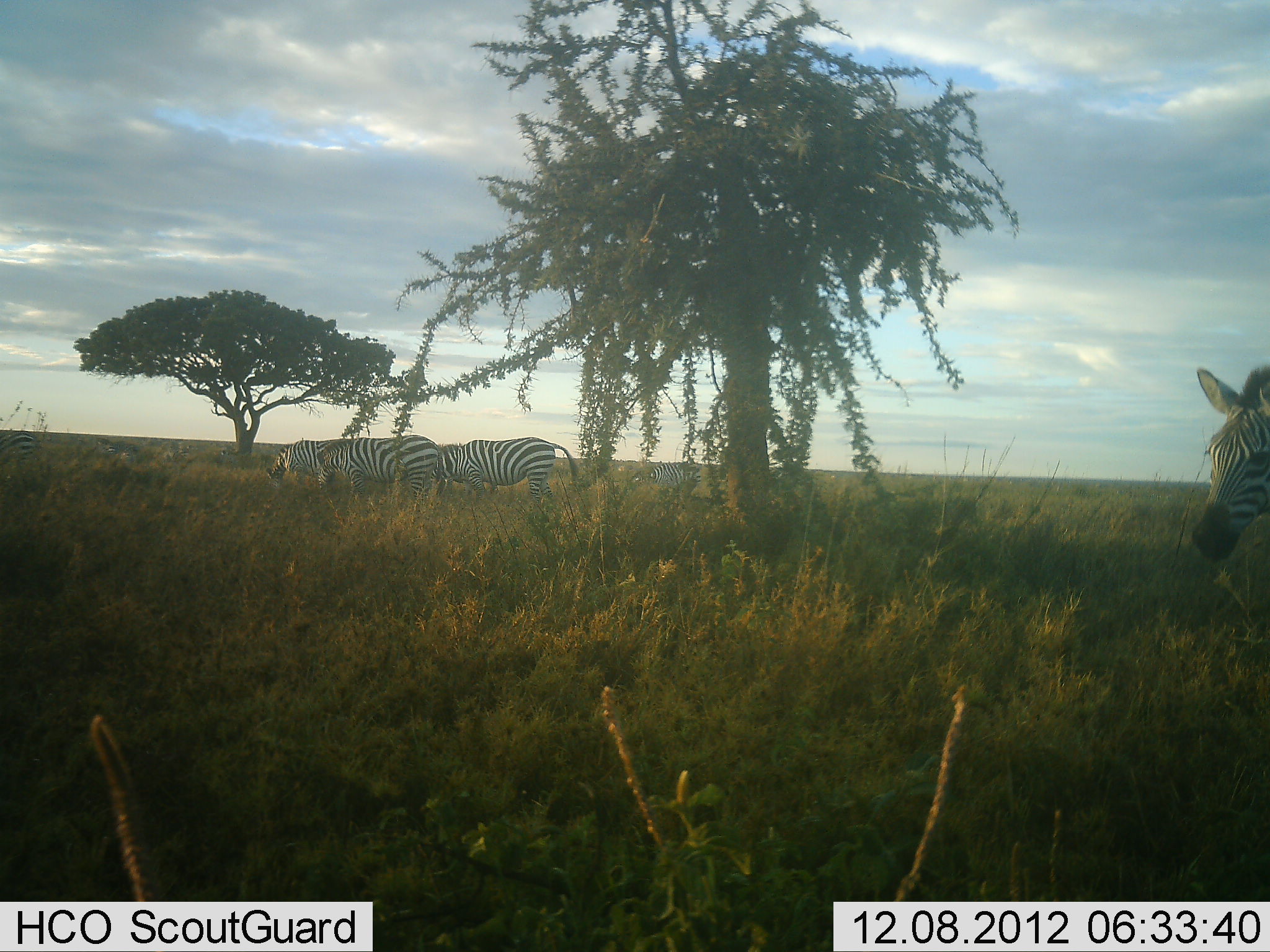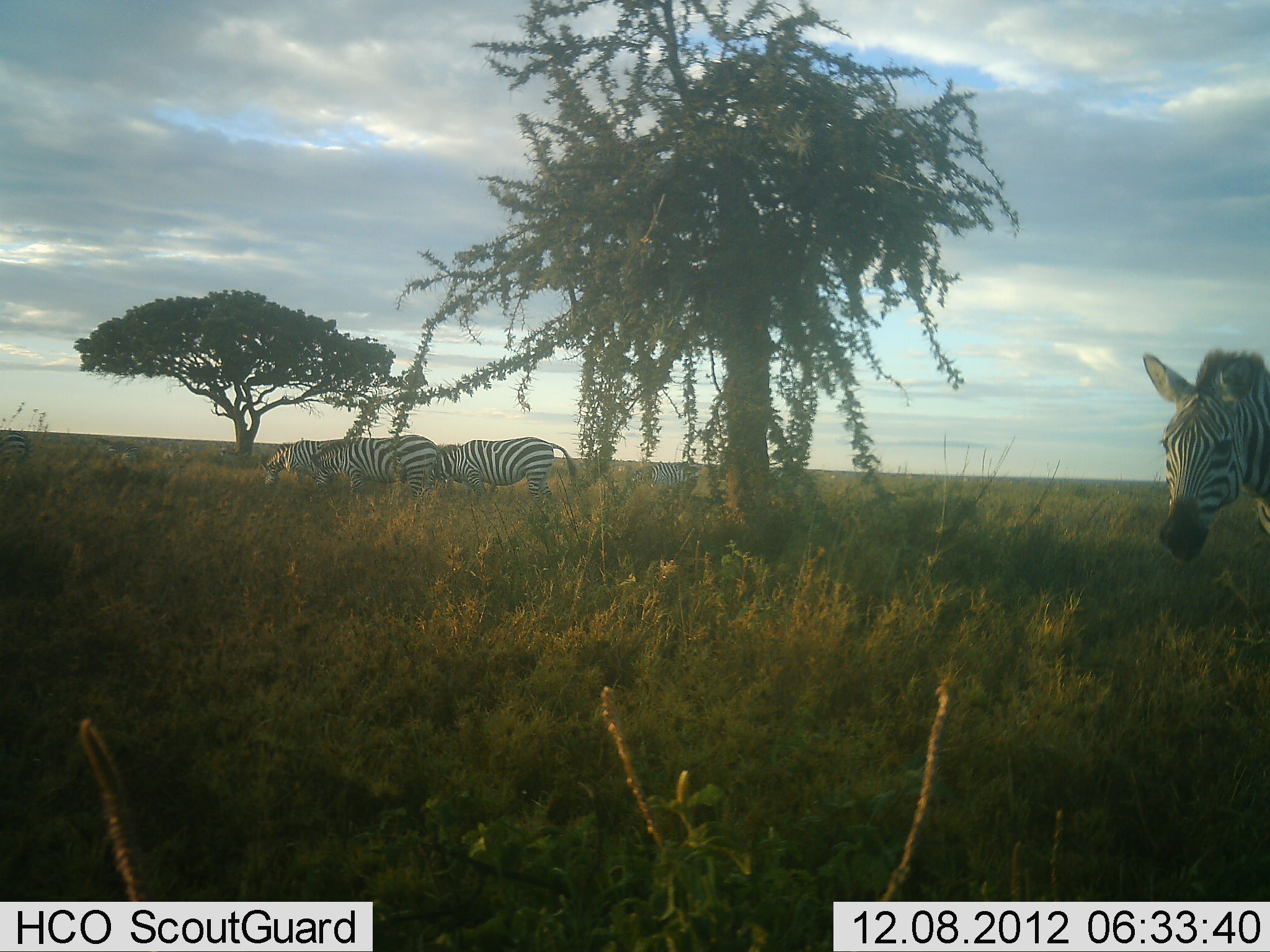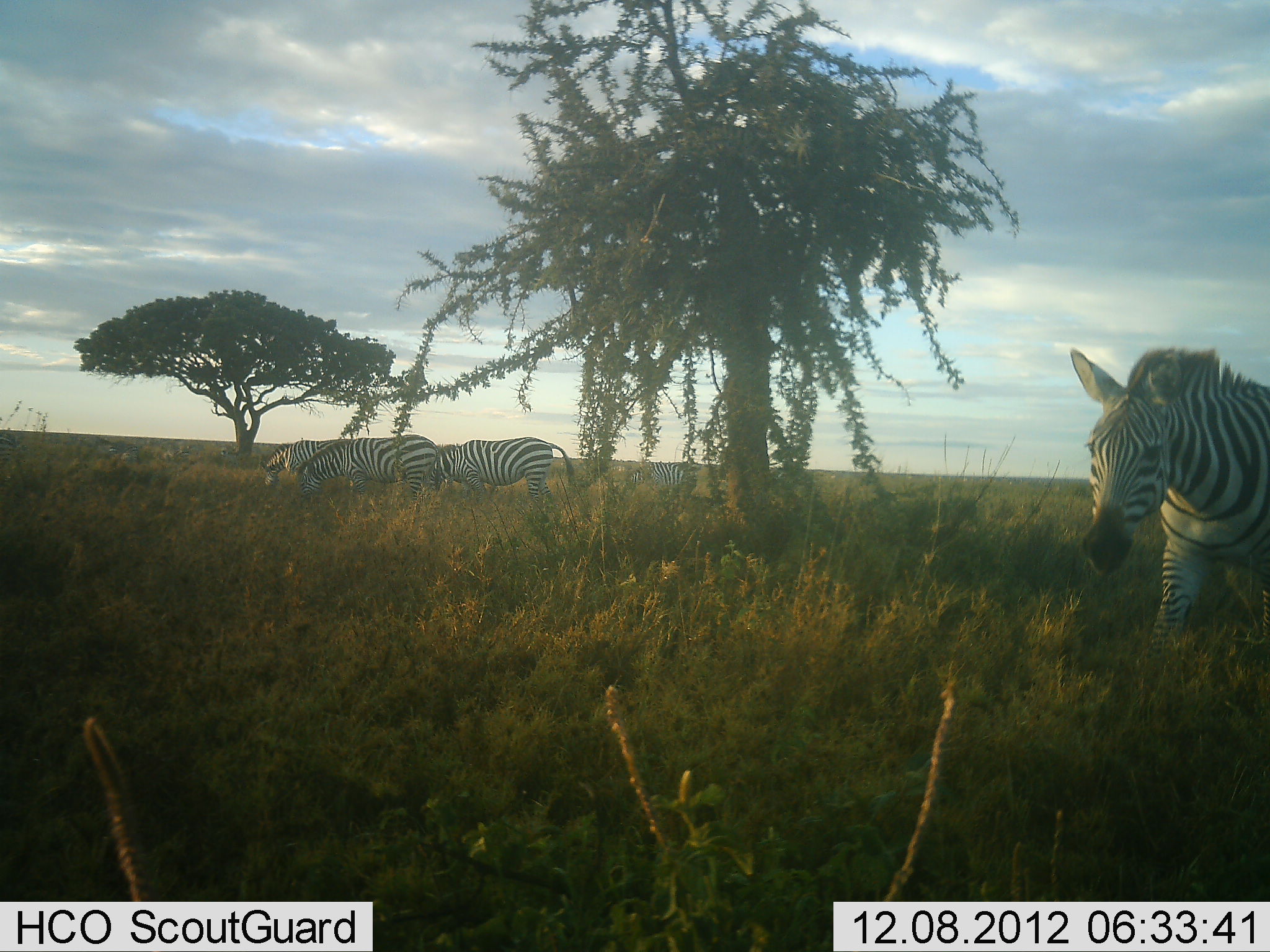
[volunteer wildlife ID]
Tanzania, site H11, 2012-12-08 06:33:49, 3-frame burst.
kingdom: Animalia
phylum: Chordata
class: Mammalia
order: Perissodactyla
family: Equidae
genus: Equus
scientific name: Equus quagga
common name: plains zebra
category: zebra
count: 4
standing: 60%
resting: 0%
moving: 60%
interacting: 10%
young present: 0%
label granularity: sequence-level